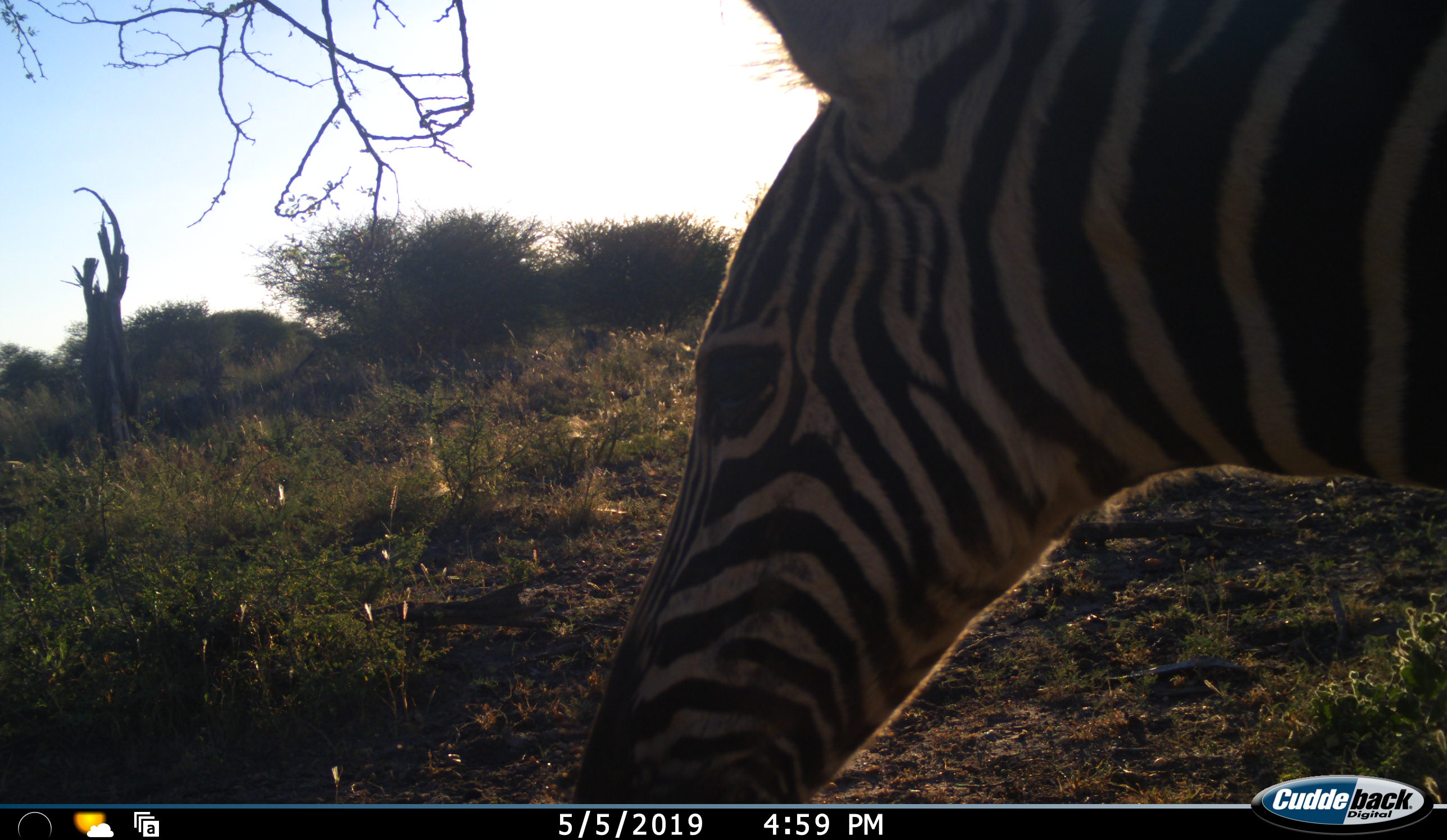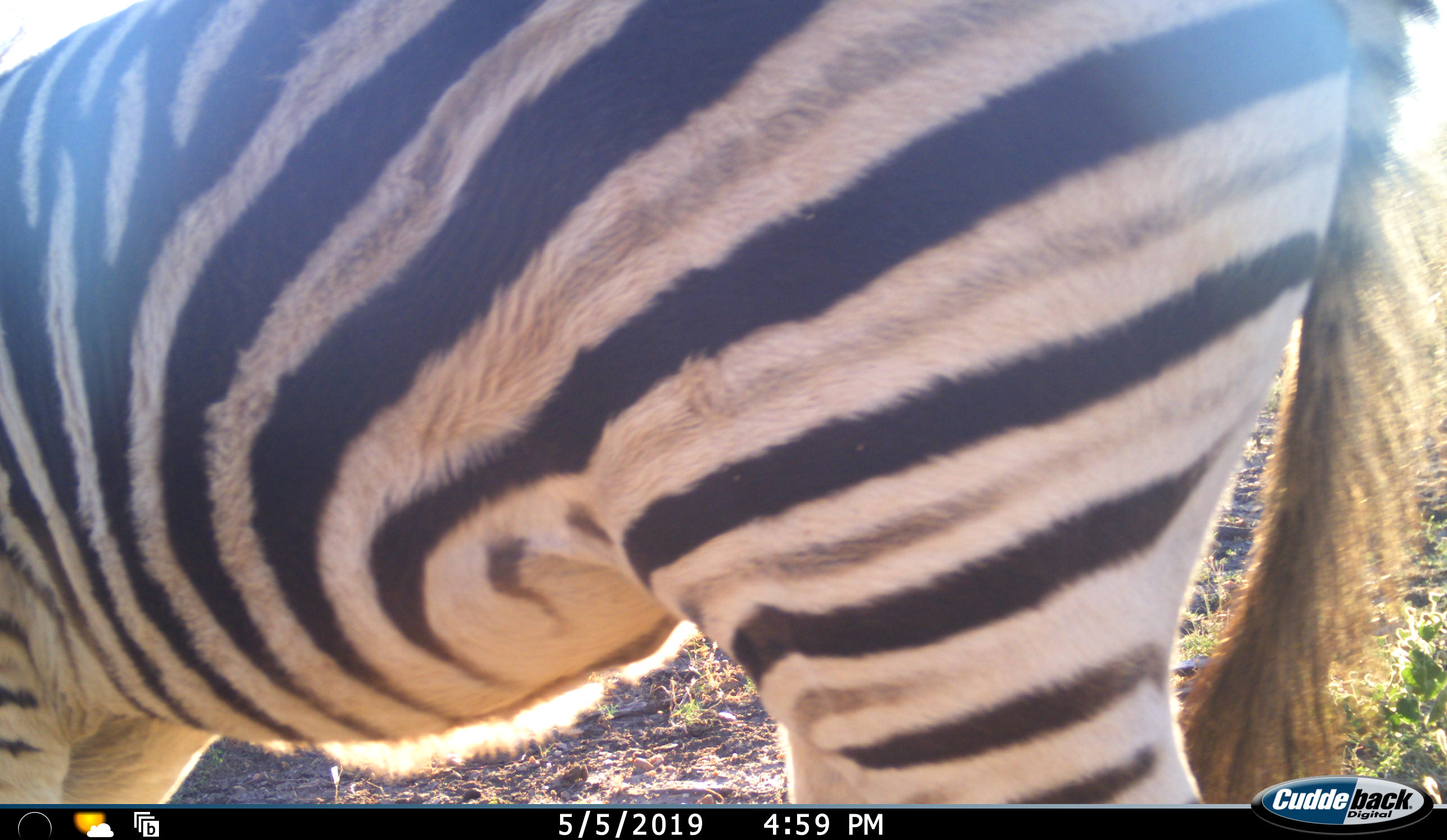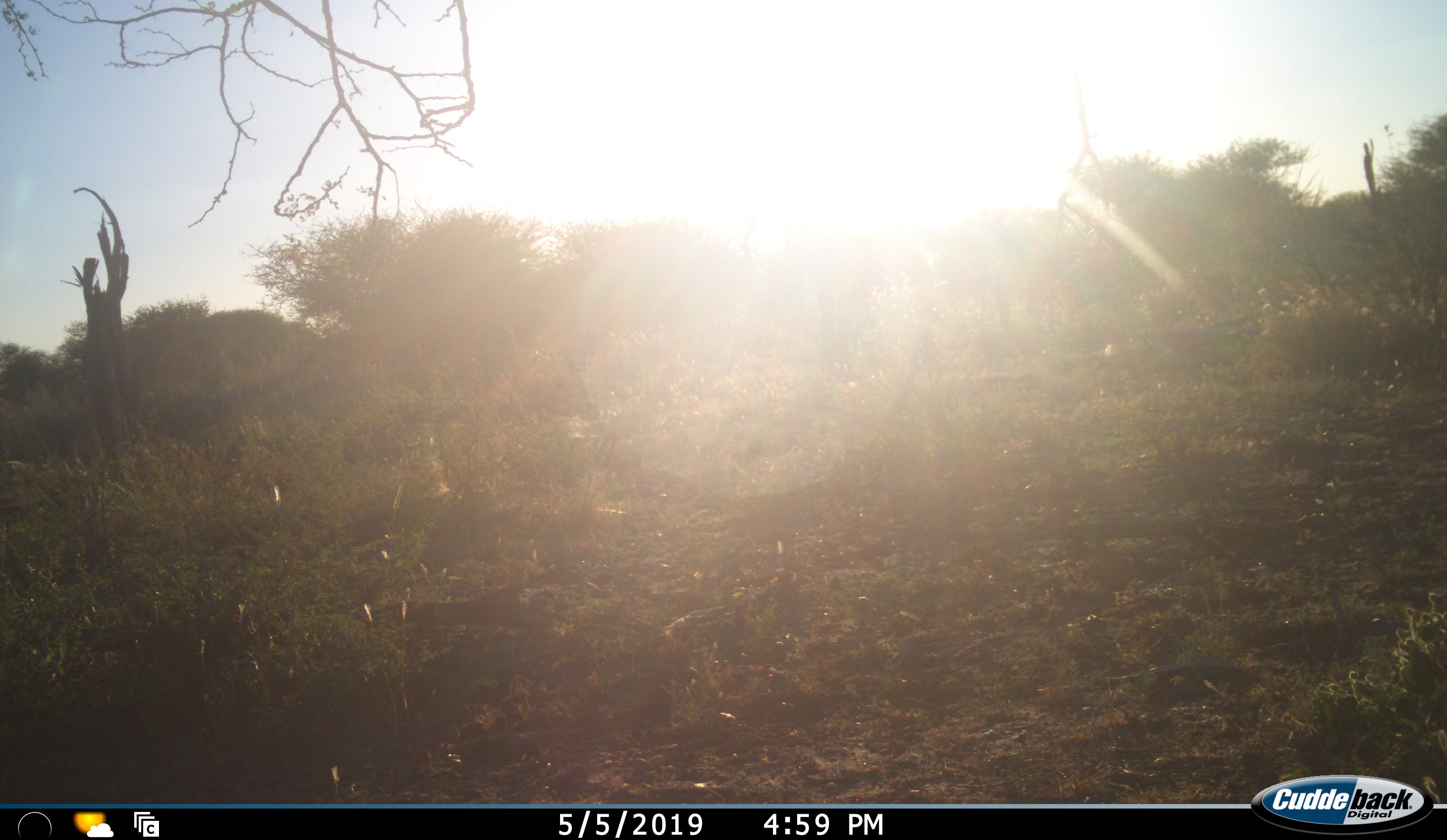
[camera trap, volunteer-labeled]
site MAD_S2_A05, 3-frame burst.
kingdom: Animalia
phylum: Chordata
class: Mammalia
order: Perissodactyla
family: Equidae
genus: Equus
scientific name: Equus quagga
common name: plains zebra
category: zebraplains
Zebraplains (plains zebra) (Equus quagga), count 1. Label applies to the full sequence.